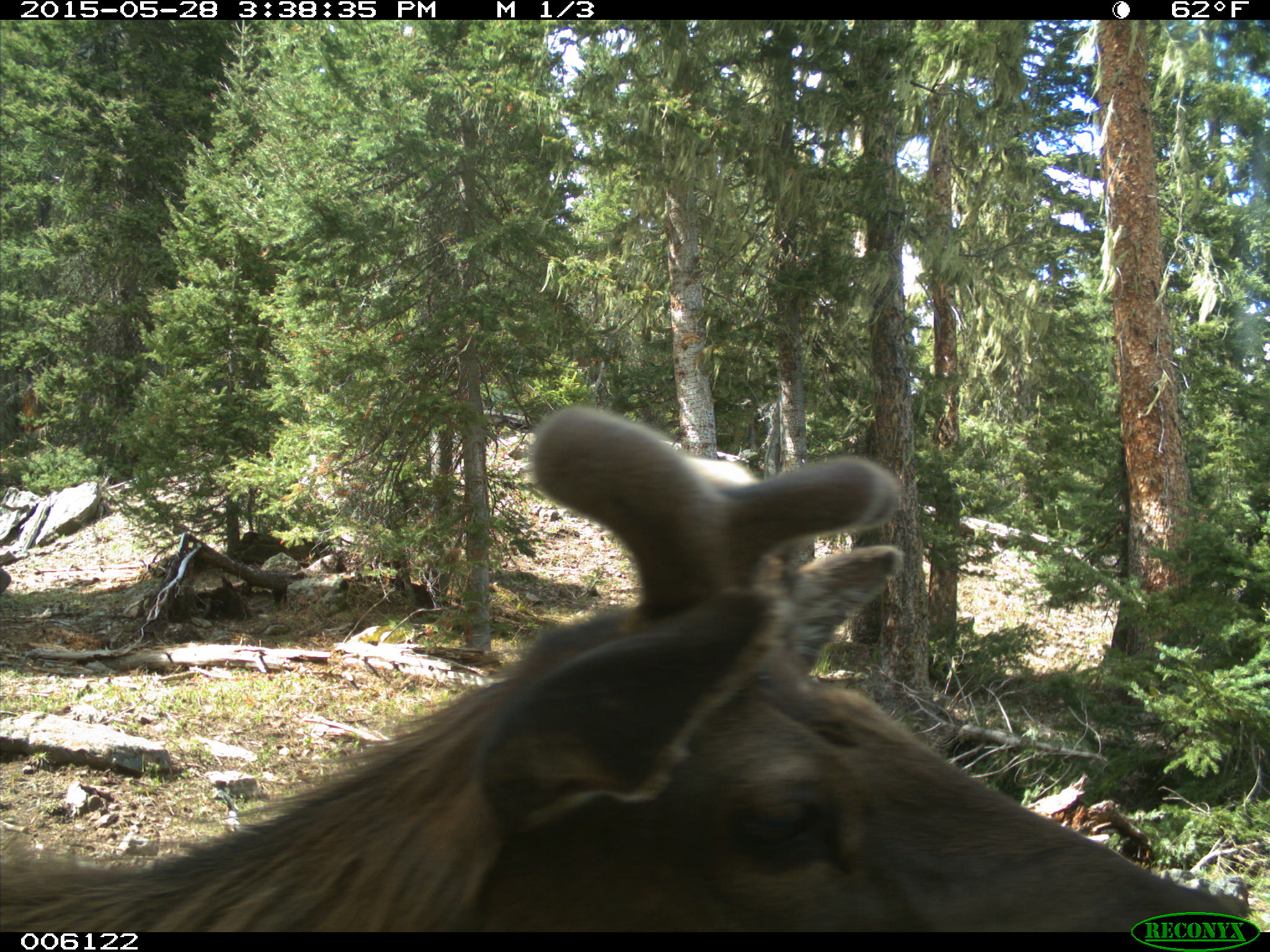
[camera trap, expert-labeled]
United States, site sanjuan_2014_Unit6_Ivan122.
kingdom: Animalia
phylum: Chordata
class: Mammalia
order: Artiodactyla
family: Cervidae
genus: Cervus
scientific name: Cervus elaphus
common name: red deer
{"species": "Cervus elaphus (red deer)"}